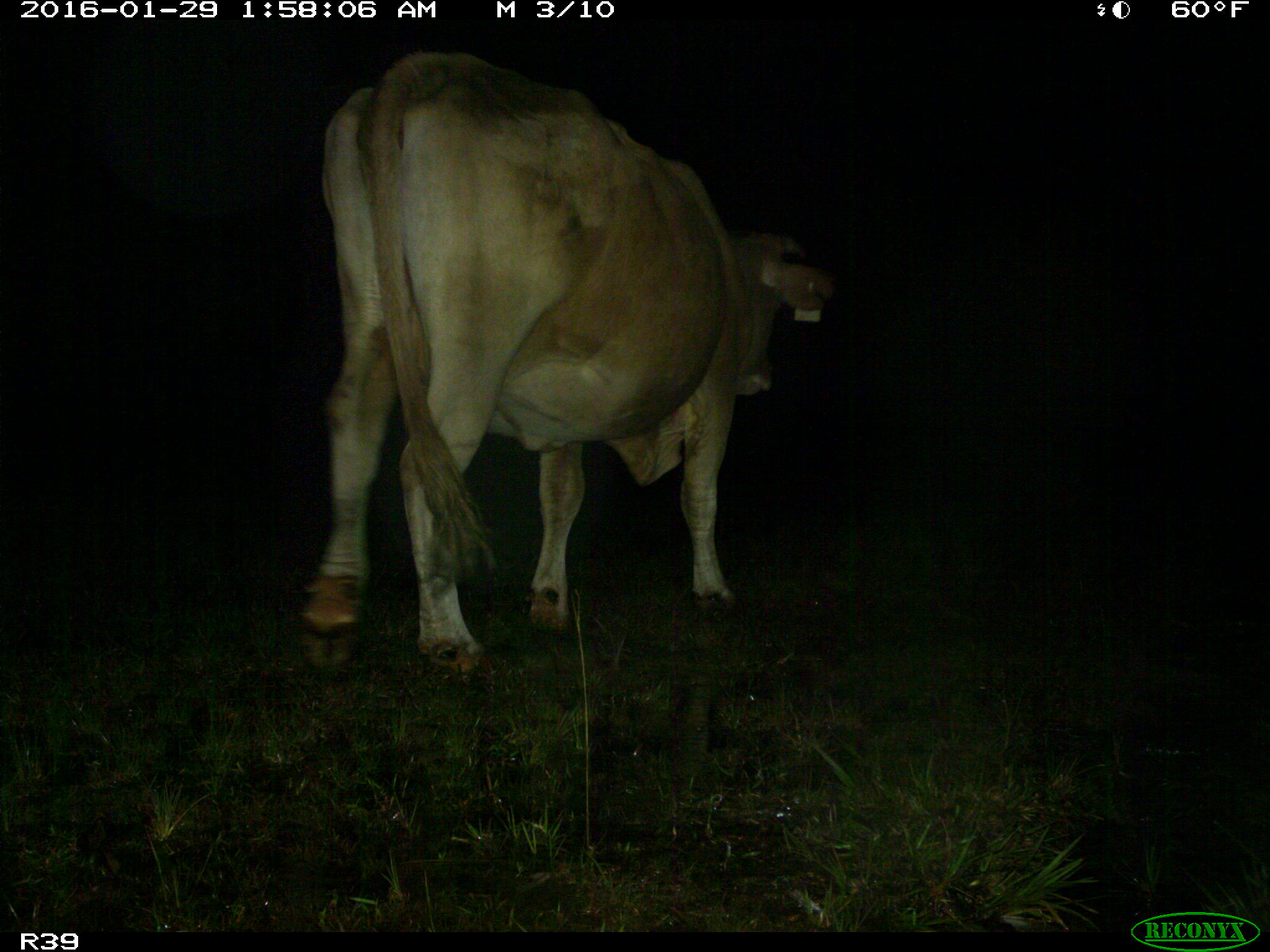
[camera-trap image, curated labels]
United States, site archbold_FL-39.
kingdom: Animalia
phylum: Chordata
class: Mammalia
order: Artiodactyla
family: Bovidae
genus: Bos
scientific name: Bos taurus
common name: domestic cow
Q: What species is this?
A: Bos taurus (domestic cow).